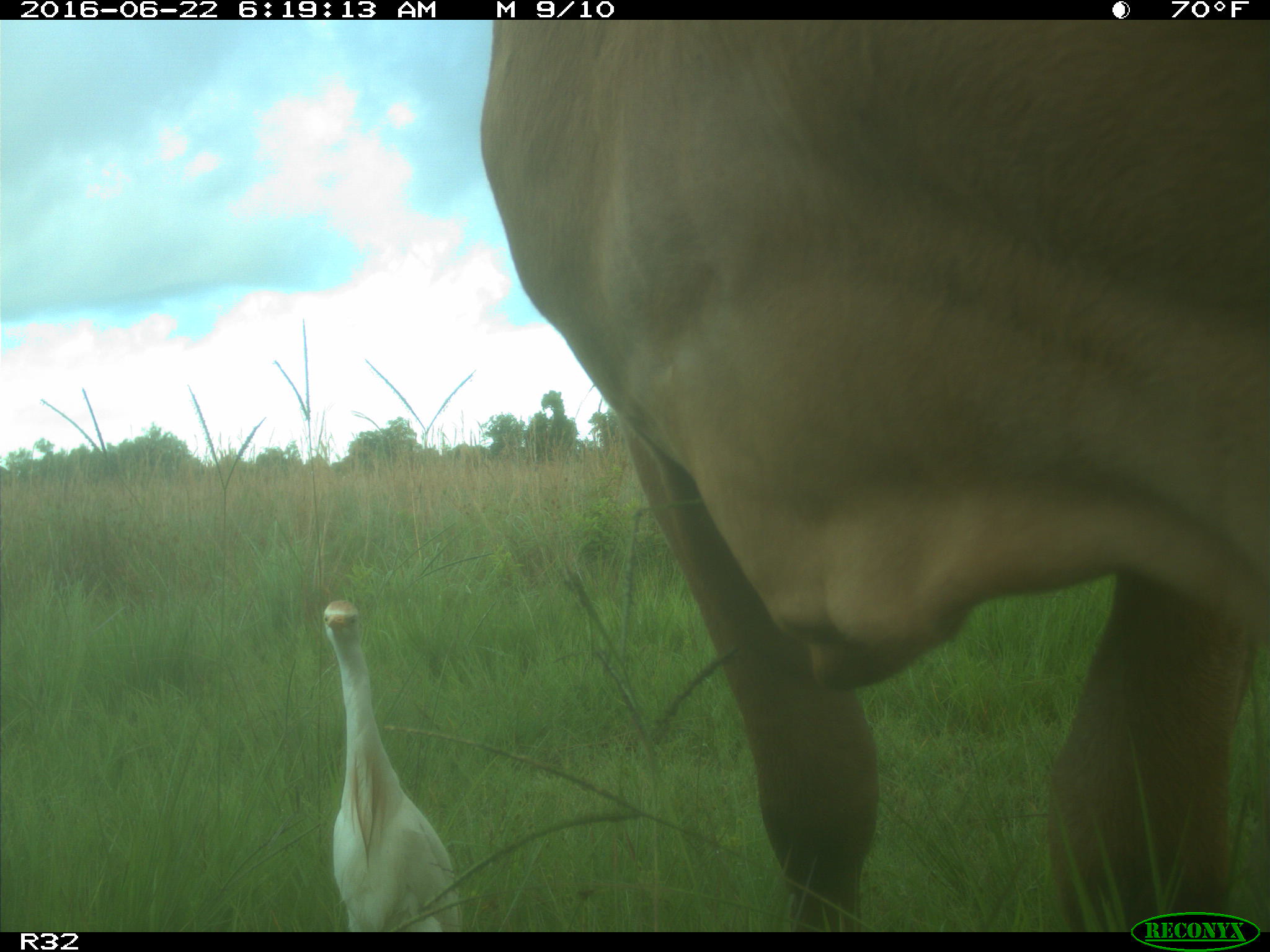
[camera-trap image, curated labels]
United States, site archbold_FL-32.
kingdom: Animalia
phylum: Chordata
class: Mammalia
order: Artiodactyla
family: Bovidae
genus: Bos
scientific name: Bos taurus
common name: domestic cow